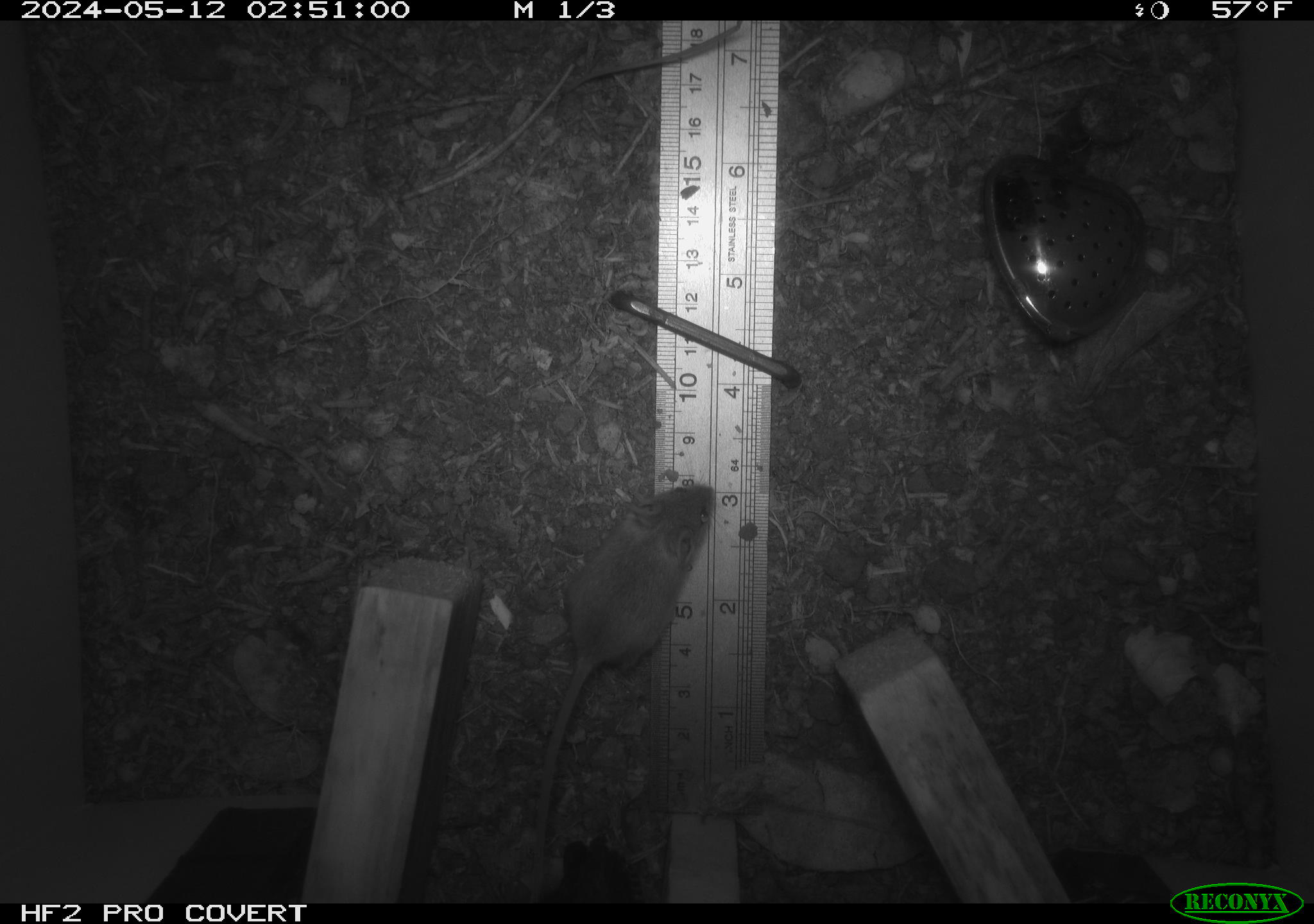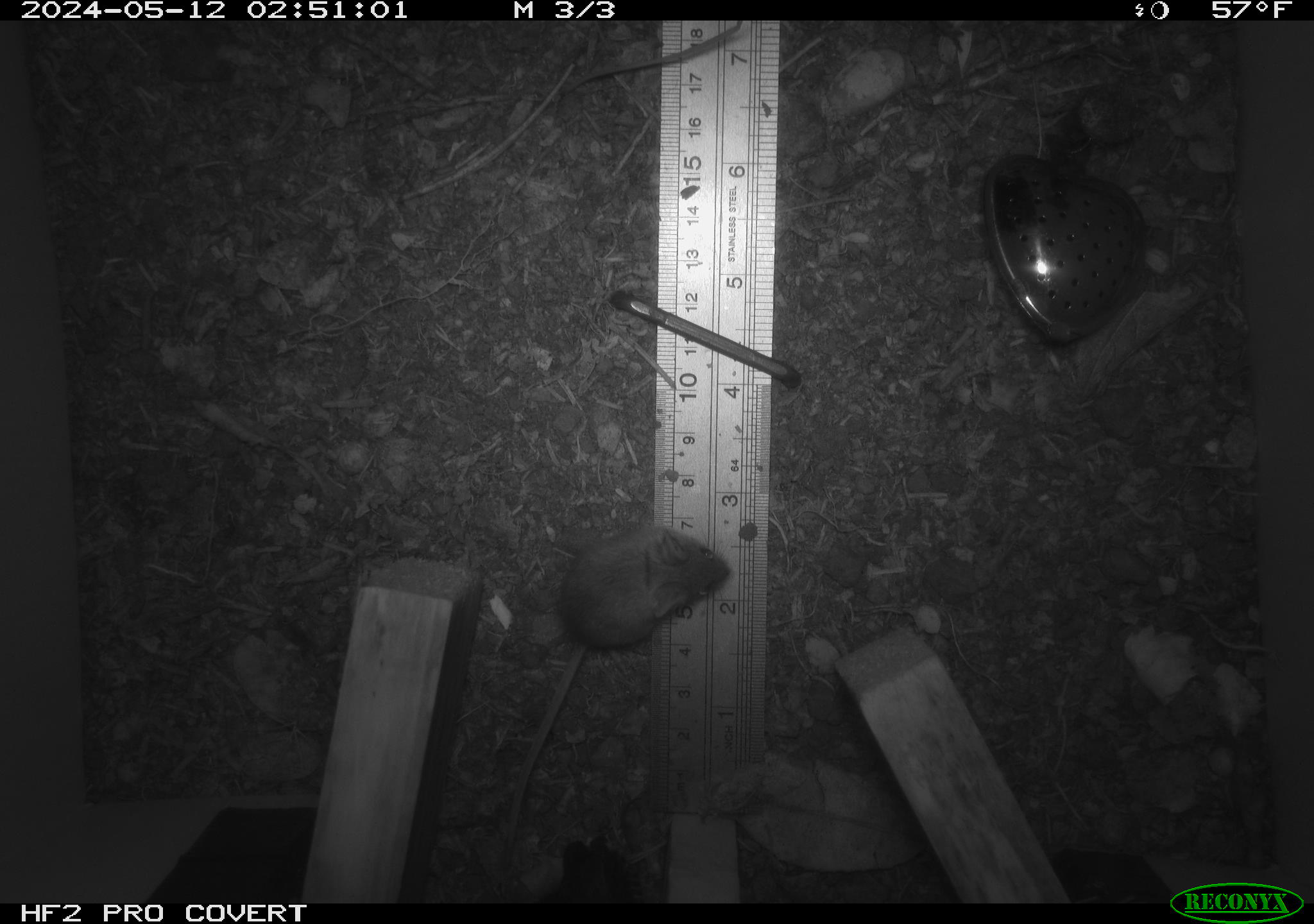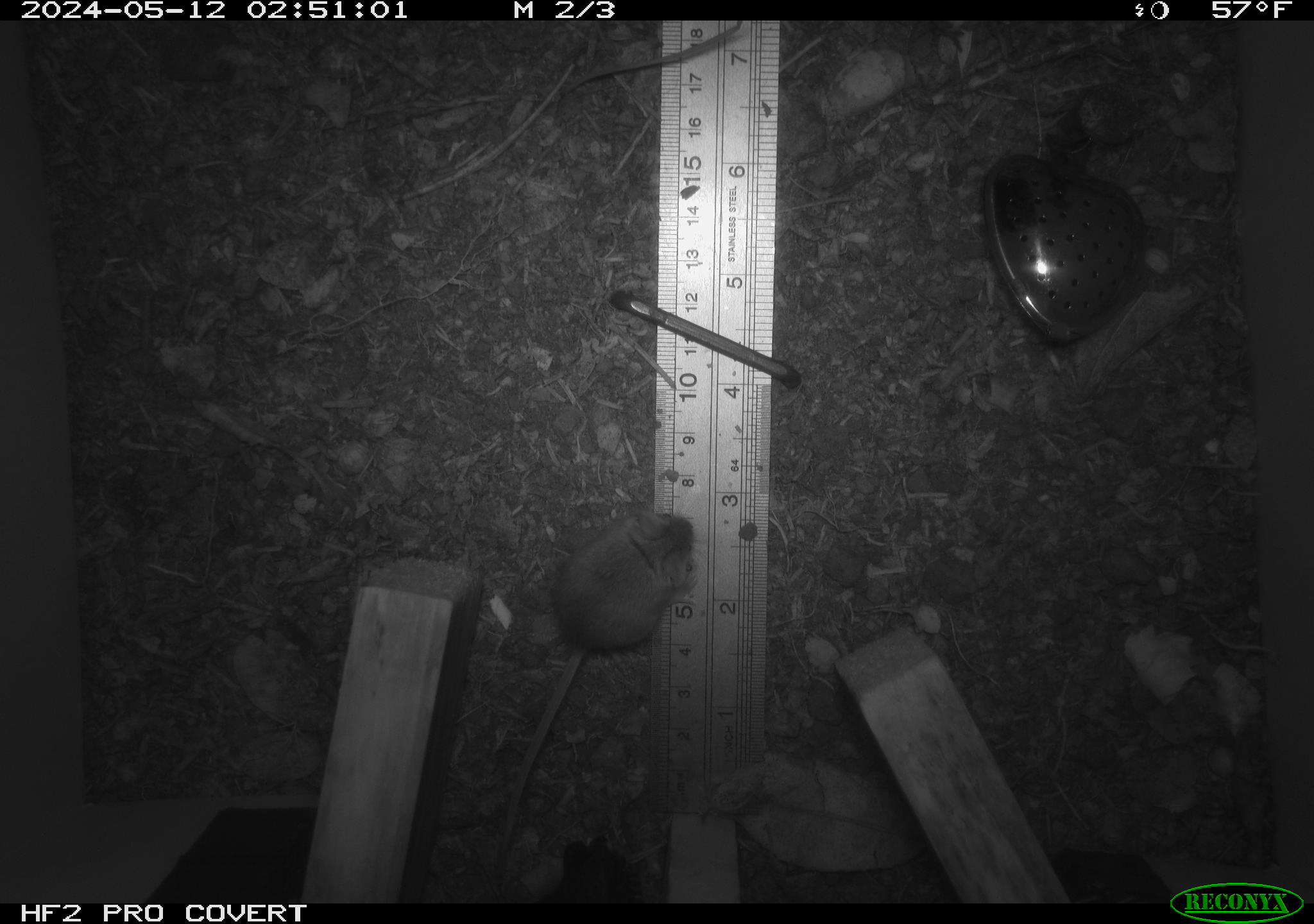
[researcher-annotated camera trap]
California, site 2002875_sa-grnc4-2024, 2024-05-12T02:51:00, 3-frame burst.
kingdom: Animalia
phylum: Chordata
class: Mammalia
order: Rodentia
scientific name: Rodentia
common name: mouse species